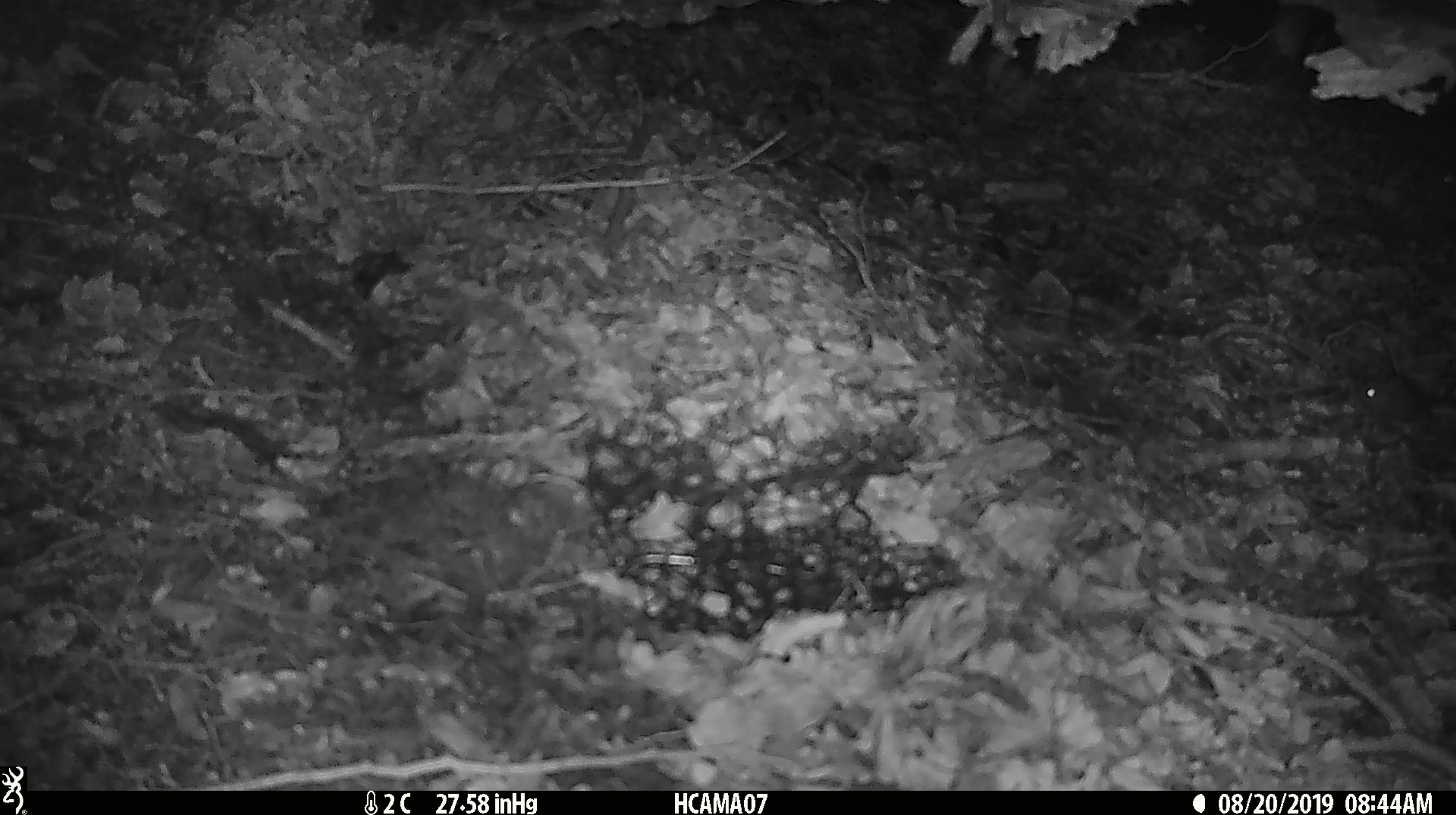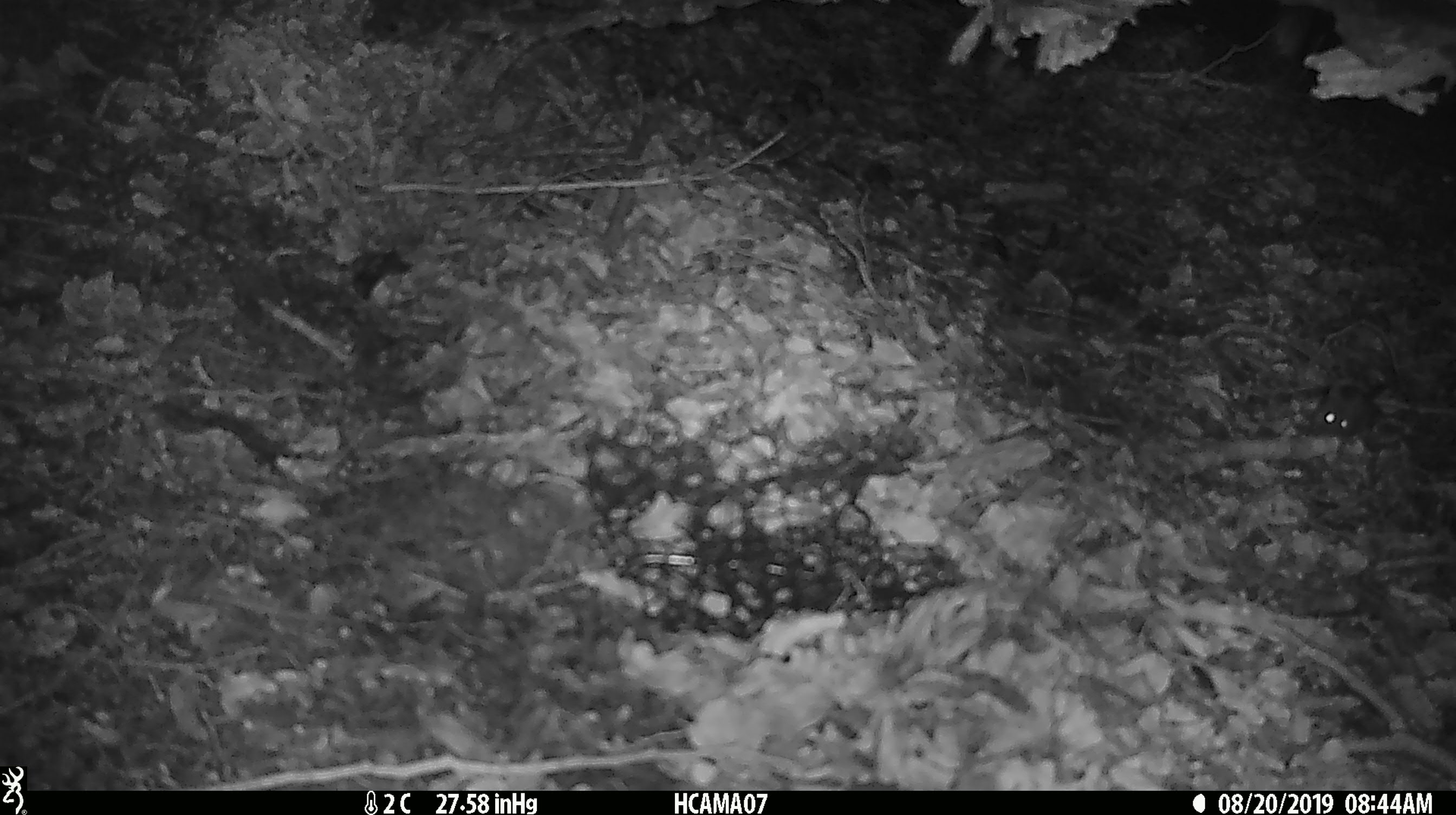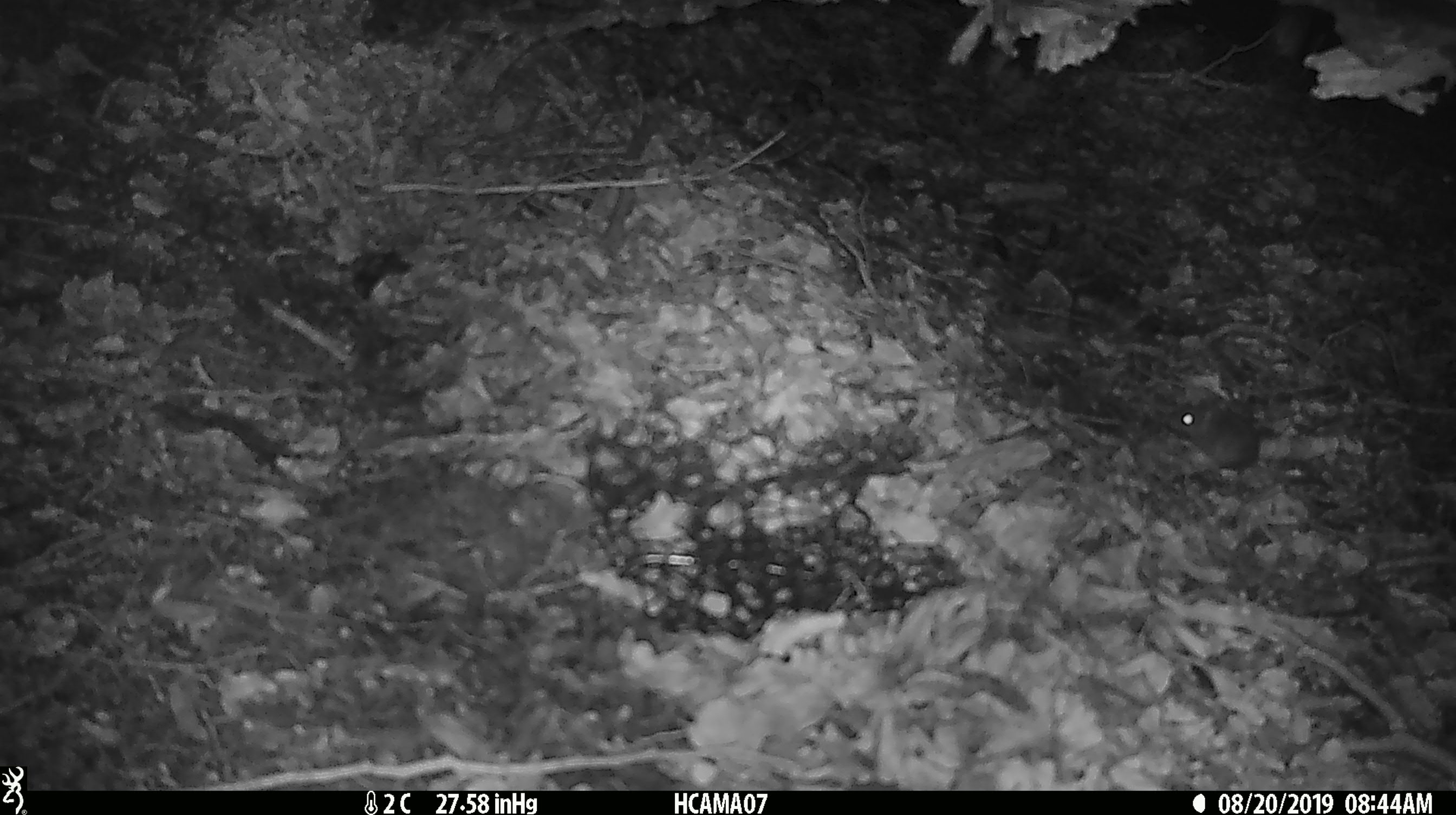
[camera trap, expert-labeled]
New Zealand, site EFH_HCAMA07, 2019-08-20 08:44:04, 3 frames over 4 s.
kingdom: Animalia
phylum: Chordata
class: Mammalia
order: Rodentia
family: Muridae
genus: Mus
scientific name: Mus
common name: mouse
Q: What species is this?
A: Mouse (Mus).